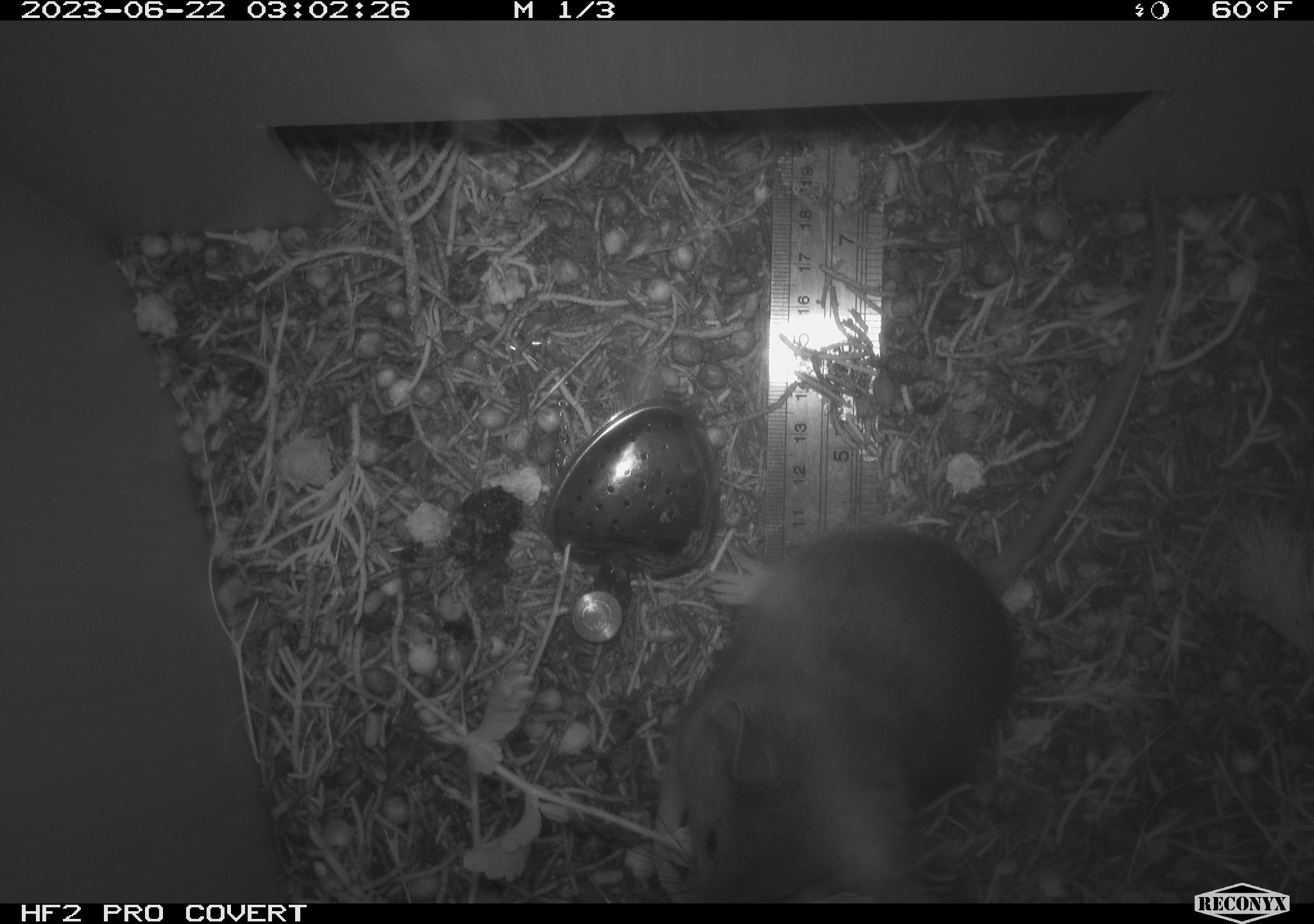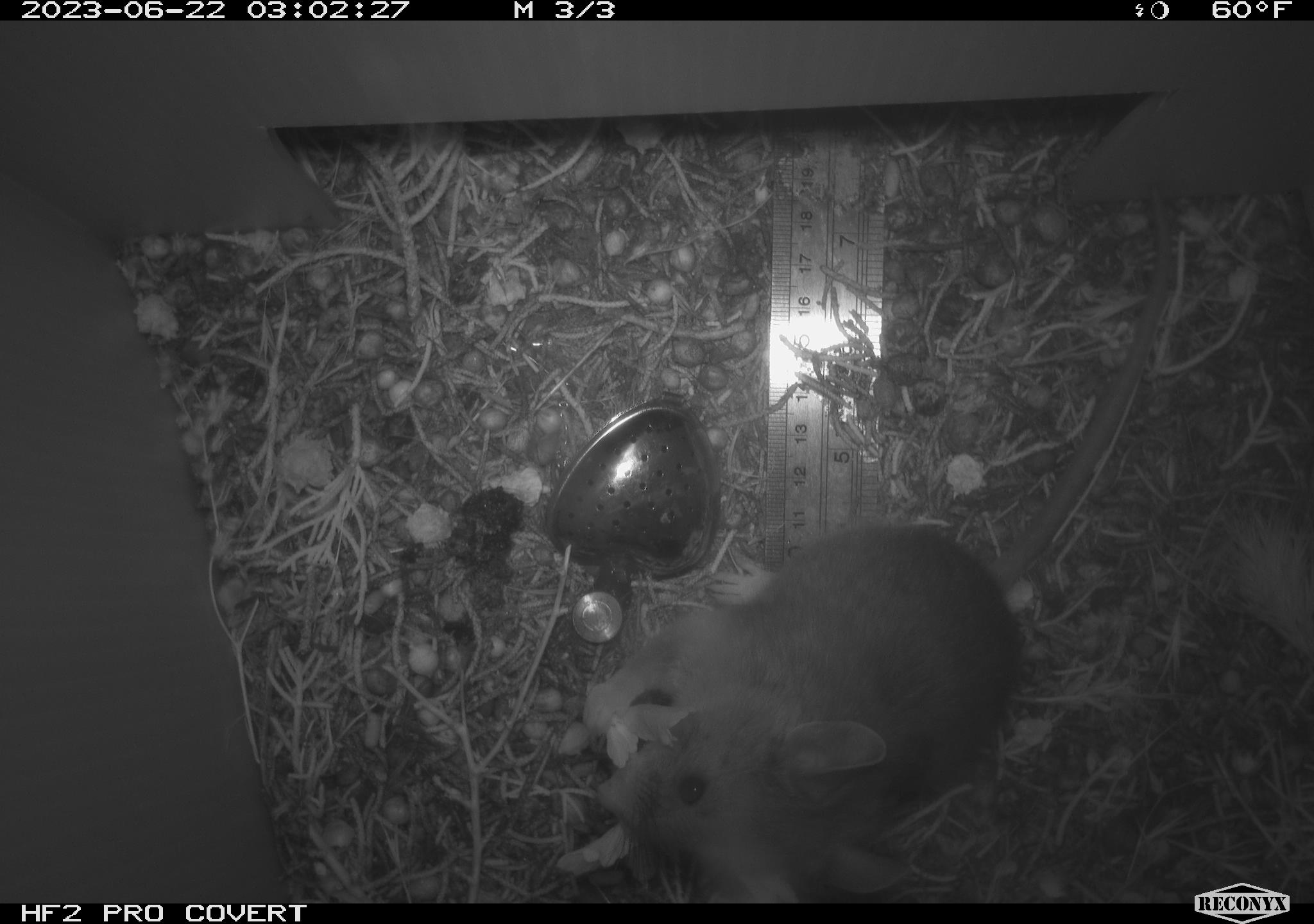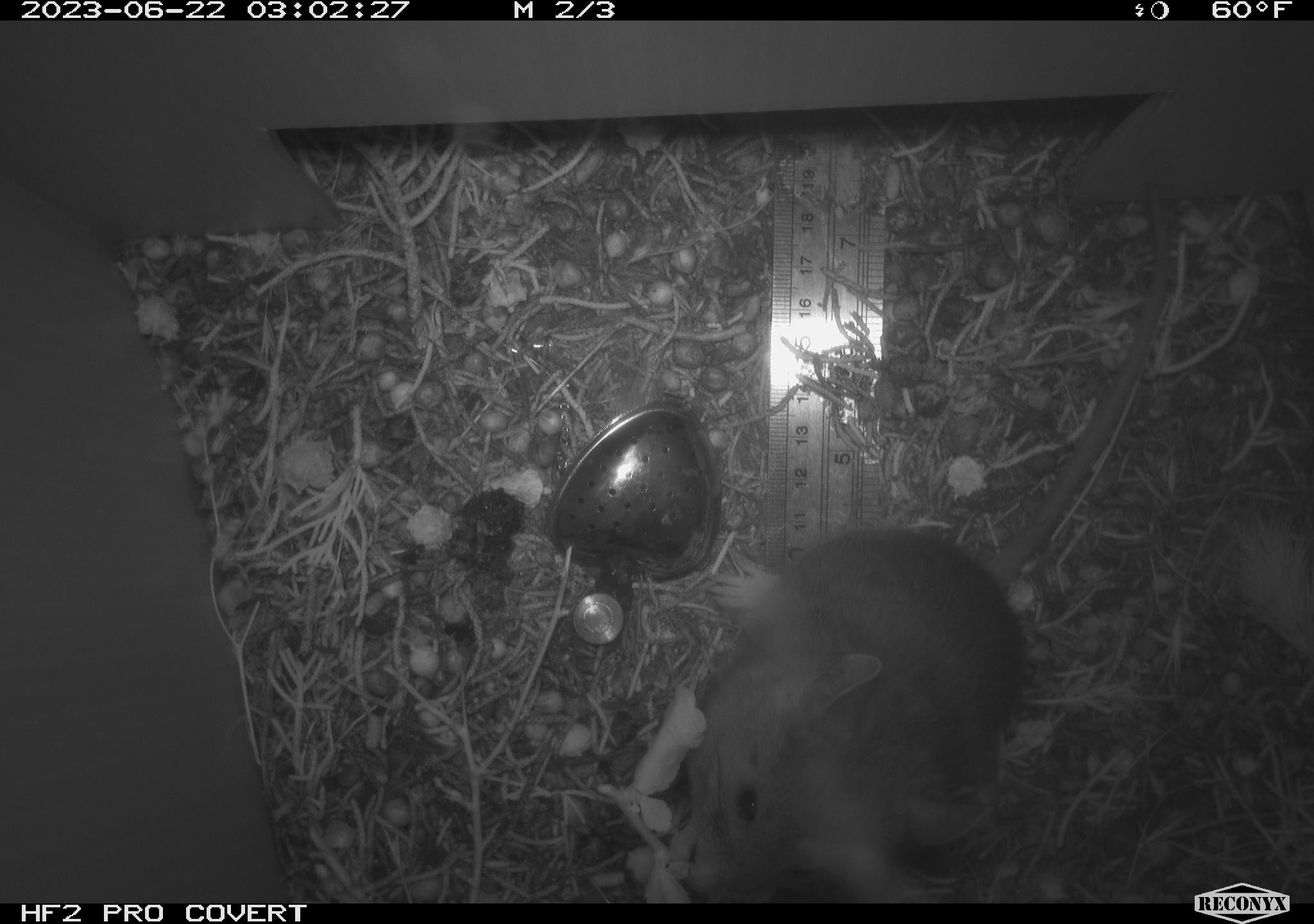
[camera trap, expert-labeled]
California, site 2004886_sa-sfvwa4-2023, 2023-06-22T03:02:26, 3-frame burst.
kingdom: Animalia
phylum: Chordata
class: Mammalia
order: Rodentia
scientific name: Rodentia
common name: rodent